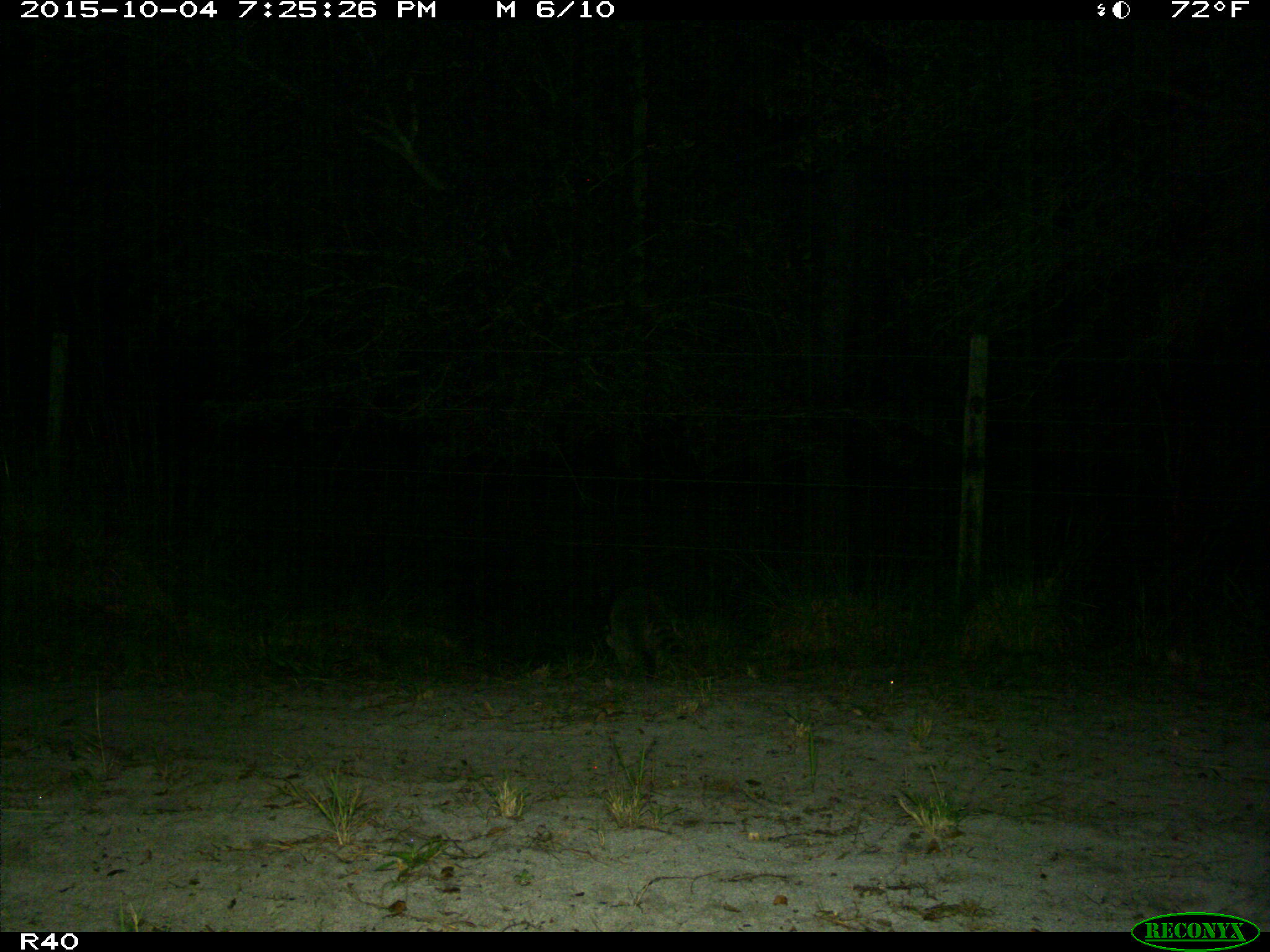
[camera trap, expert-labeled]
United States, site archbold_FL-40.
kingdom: Animalia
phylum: Chordata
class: Mammalia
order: Carnivora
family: Procyonidae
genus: Procyon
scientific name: Procyon lotor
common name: common raccoon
Procyon lotor (common raccoon).